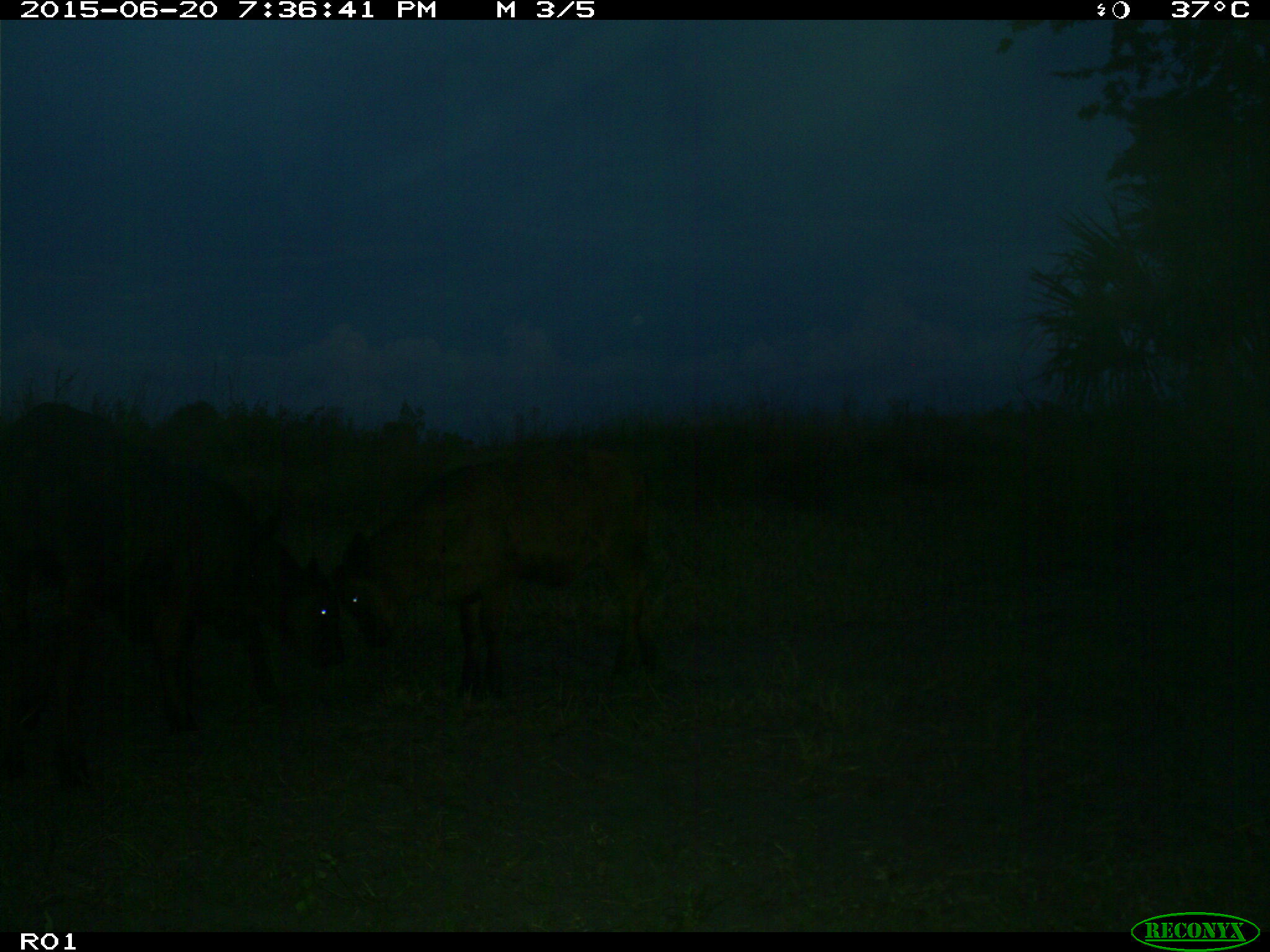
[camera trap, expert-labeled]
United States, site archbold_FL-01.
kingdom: Animalia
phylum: Chordata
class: Mammalia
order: Artiodactyla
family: Bovidae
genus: Bos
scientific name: Bos taurus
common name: domestic cow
Bos taurus (domestic cow).